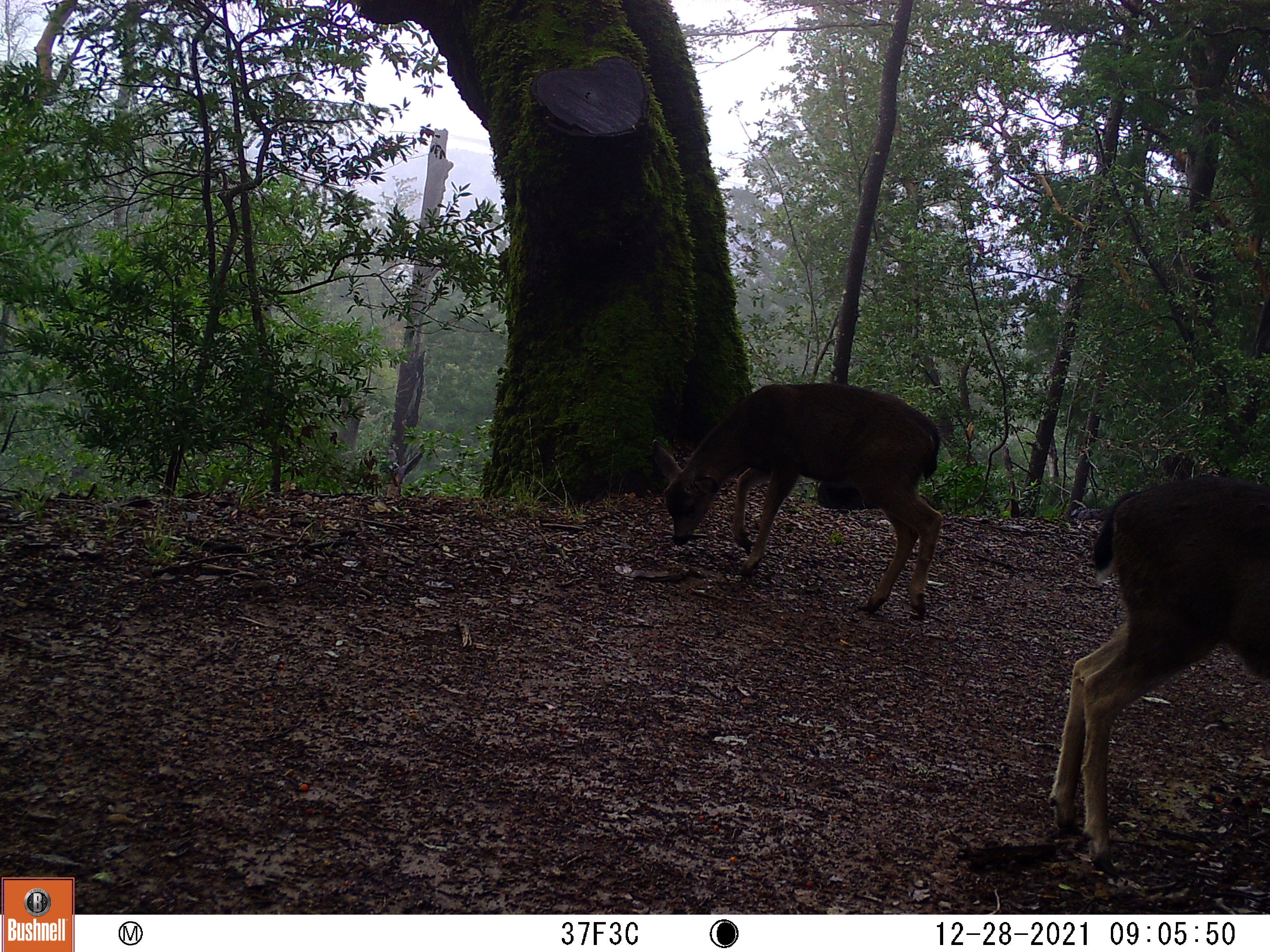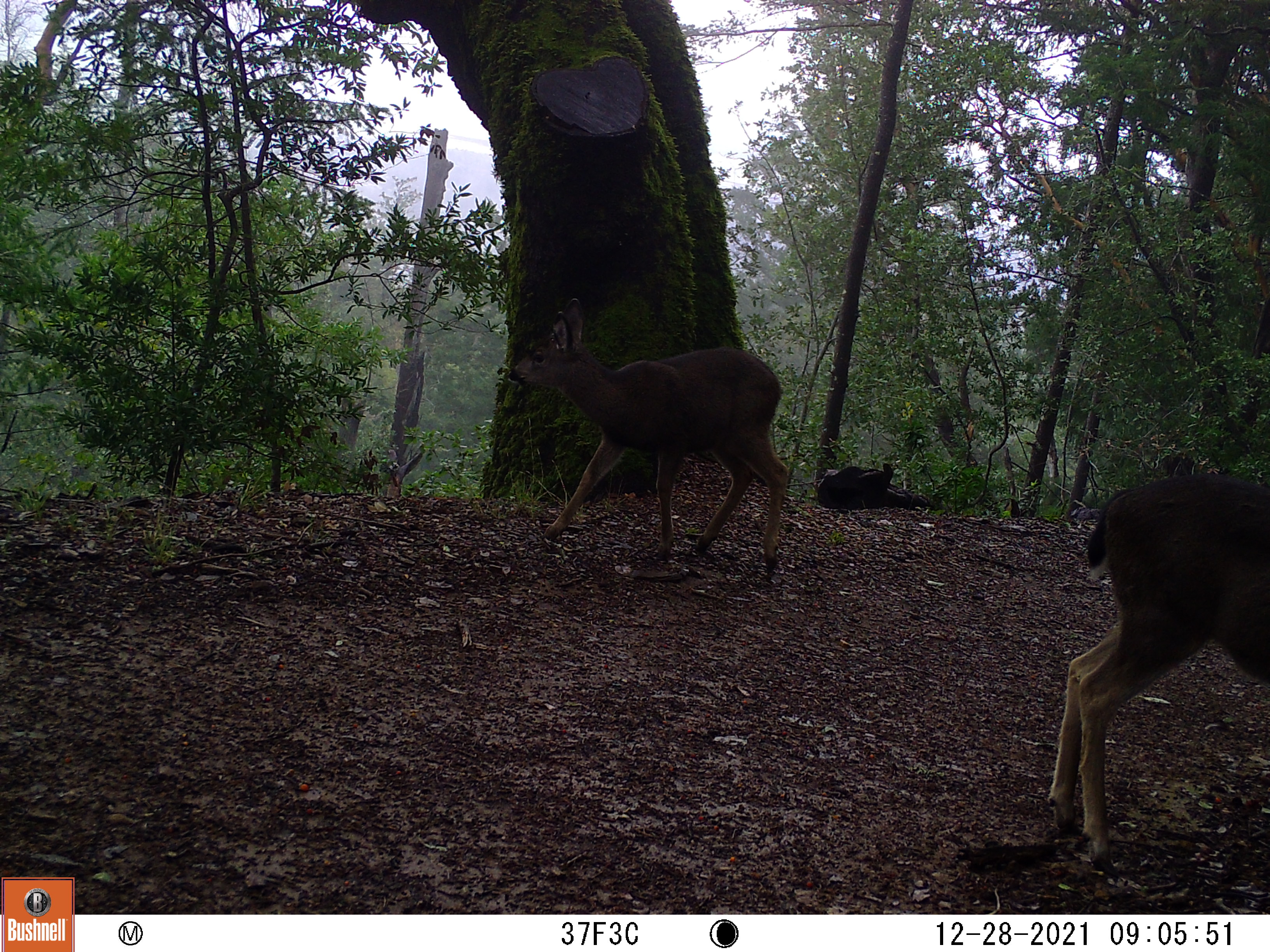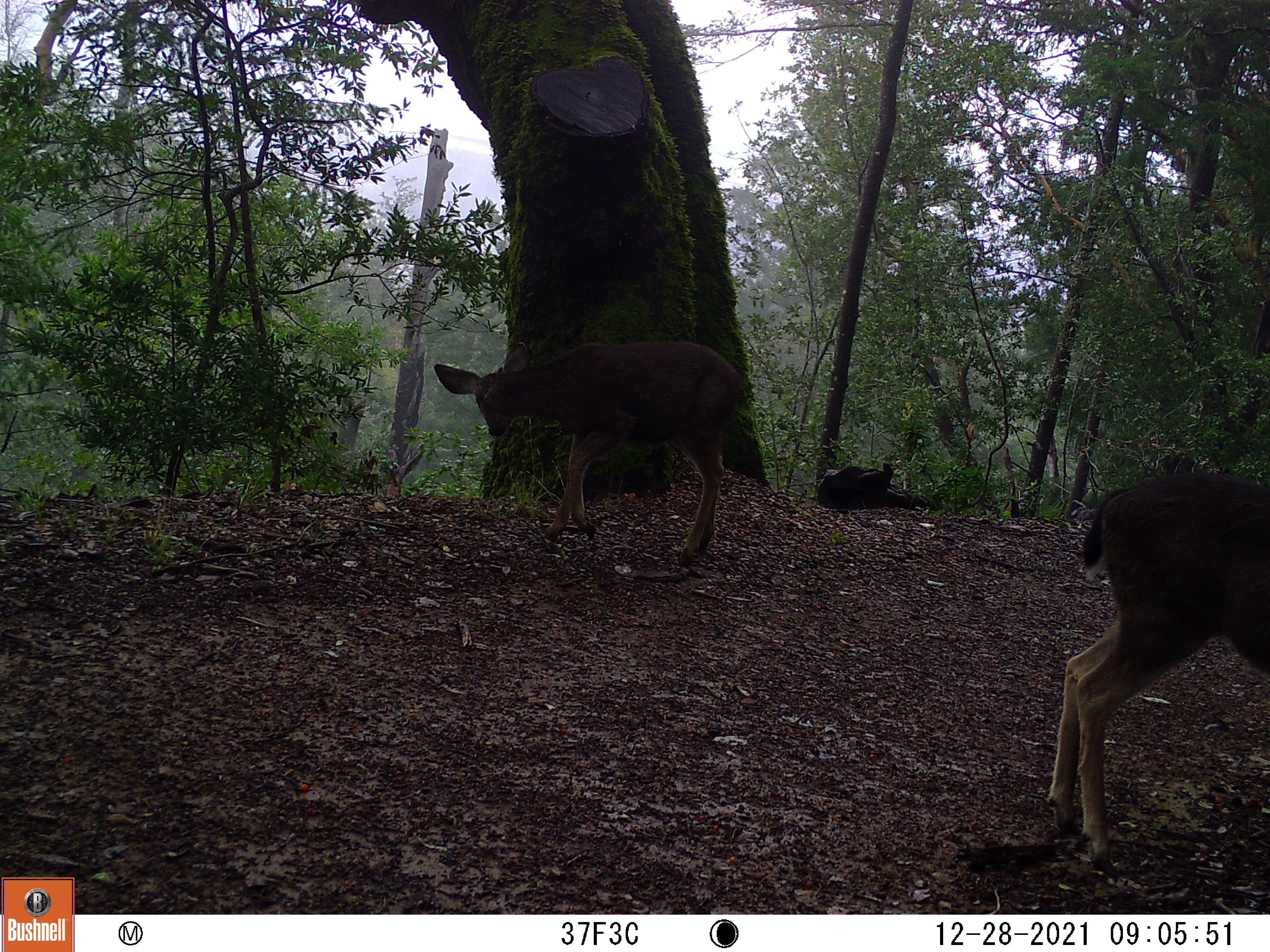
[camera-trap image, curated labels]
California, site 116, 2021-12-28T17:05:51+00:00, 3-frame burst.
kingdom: Animalia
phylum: Chordata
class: Mammalia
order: Artiodactyla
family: Cervidae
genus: Odocoileus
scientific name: Odocoileus hemionus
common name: mule deer